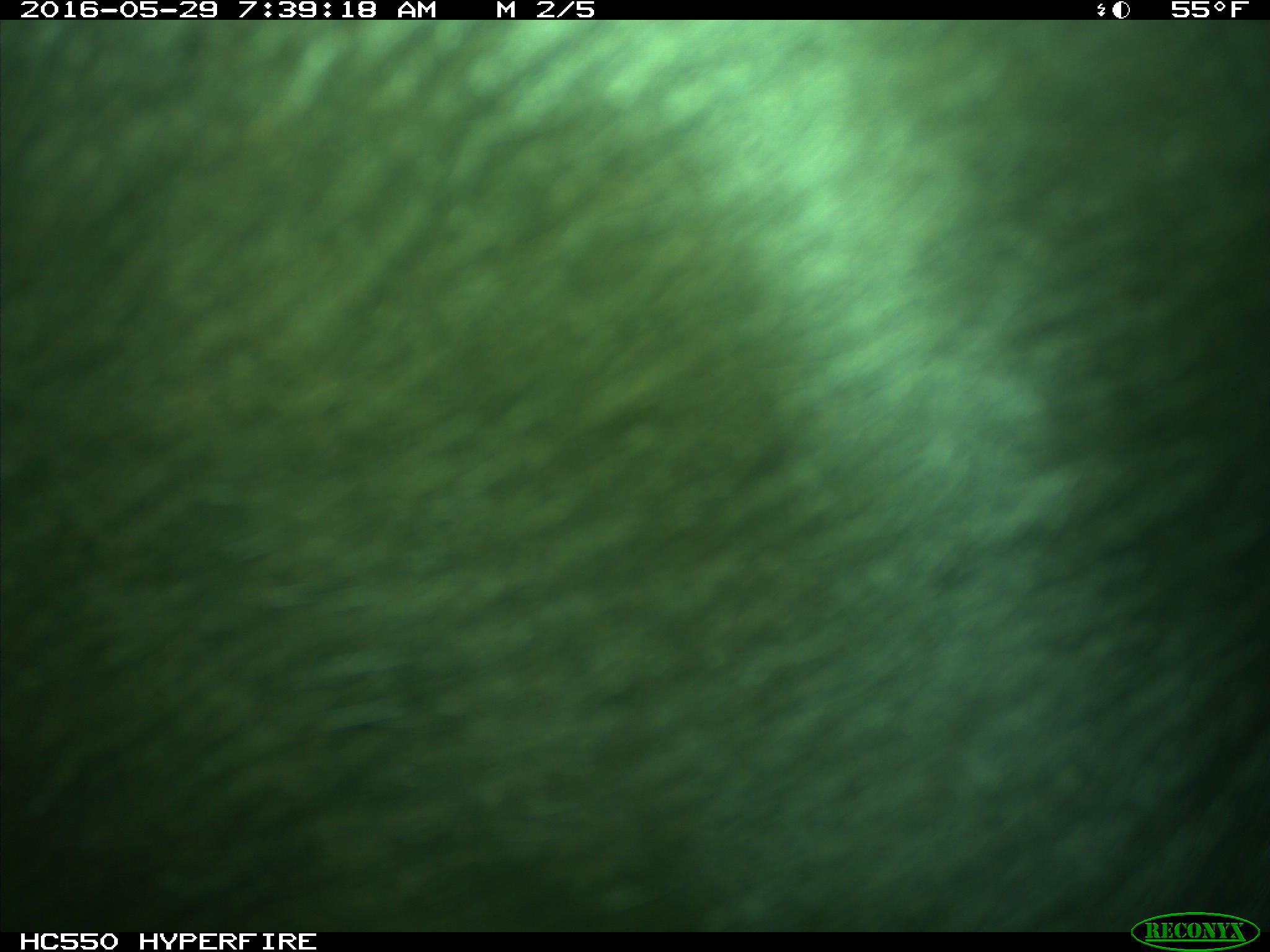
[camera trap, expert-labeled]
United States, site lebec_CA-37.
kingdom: Animalia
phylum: Chordata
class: Mammalia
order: Artiodactyla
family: Bovidae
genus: Bos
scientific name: Bos taurus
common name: domestic cow